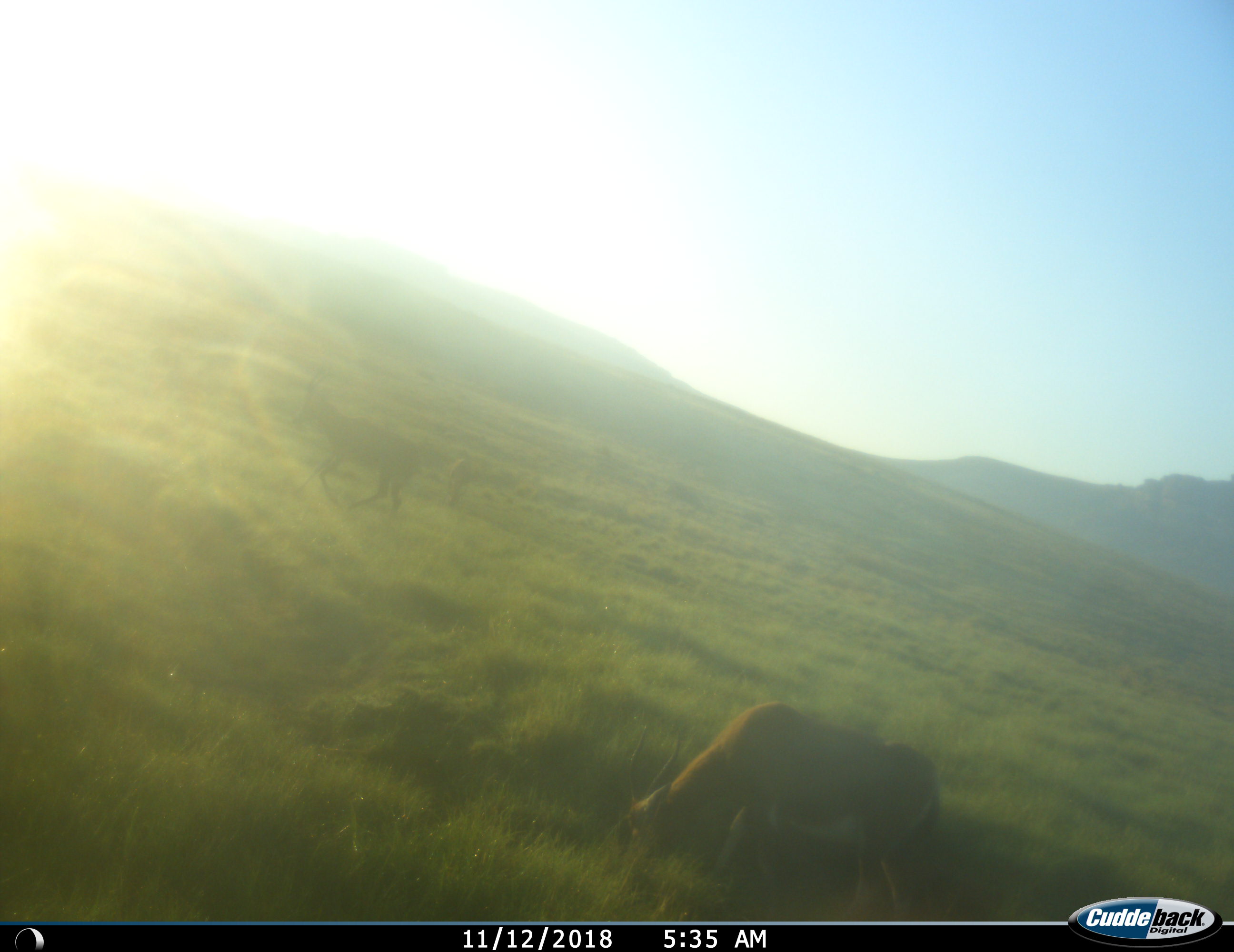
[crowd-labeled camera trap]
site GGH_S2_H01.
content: unidentified animal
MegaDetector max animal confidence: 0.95